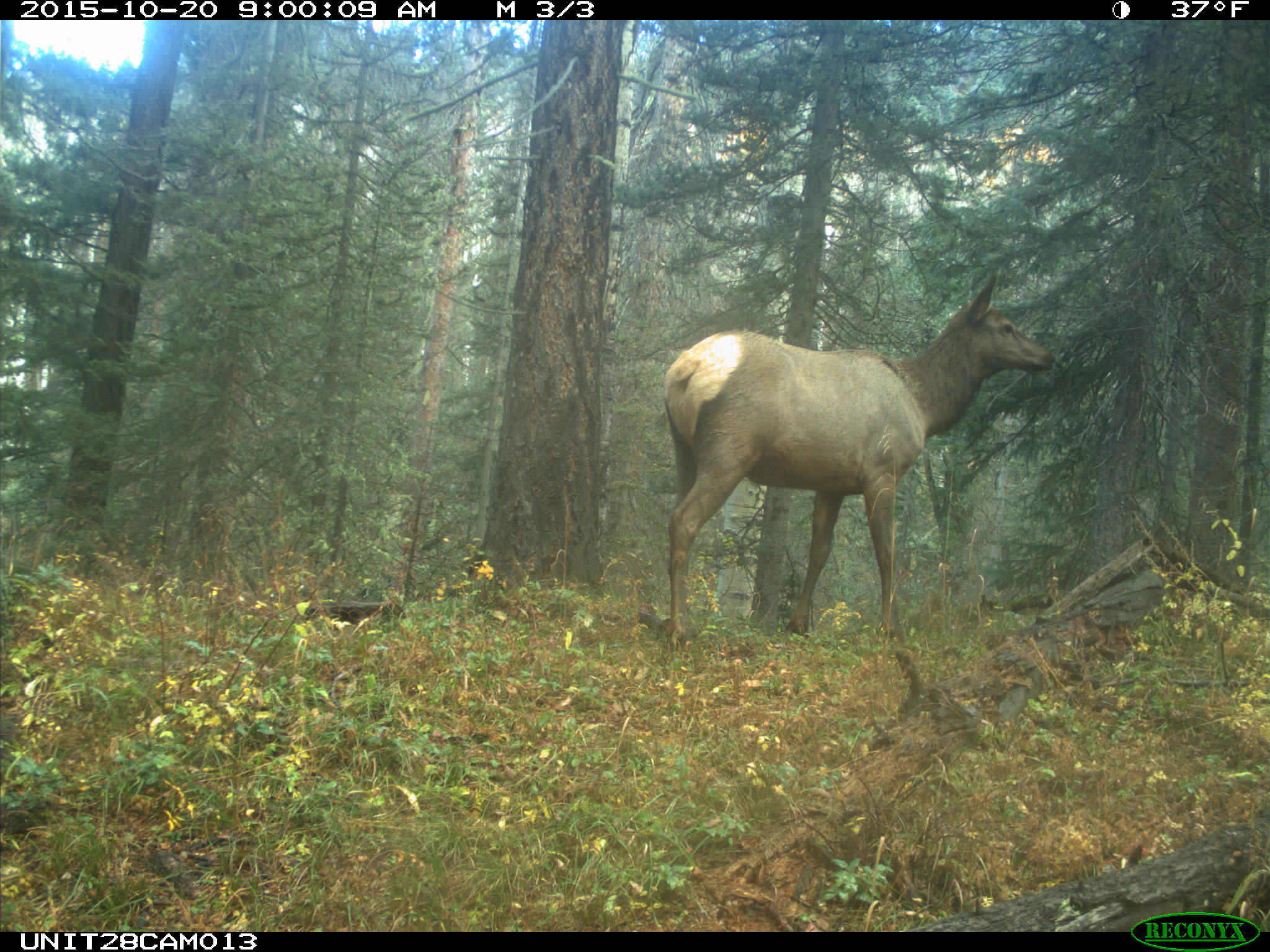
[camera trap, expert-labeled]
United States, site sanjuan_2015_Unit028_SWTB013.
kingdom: Animalia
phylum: Chordata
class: Mammalia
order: Artiodactyla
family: Cervidae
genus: Cervus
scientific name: Cervus elaphus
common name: red deer